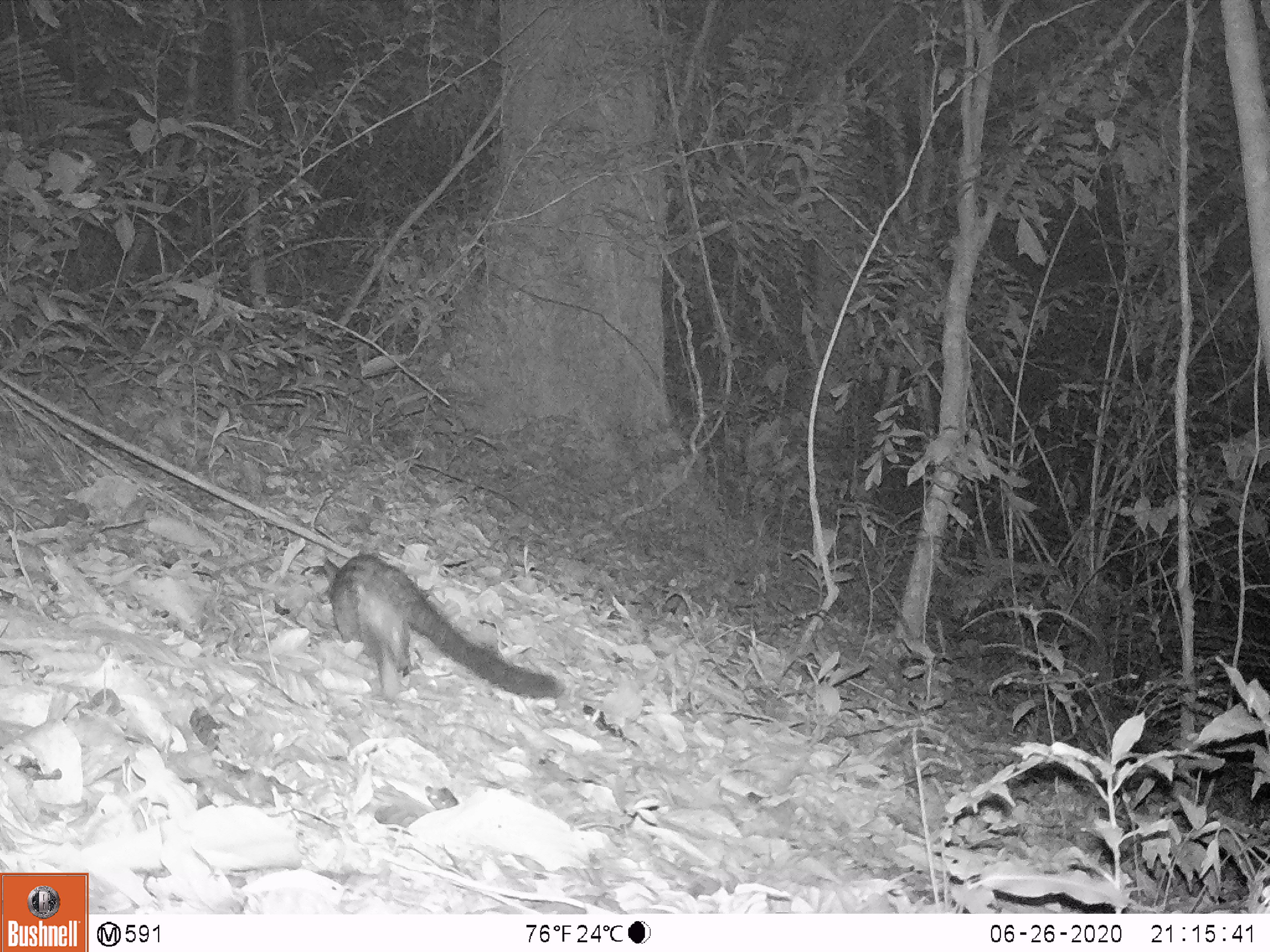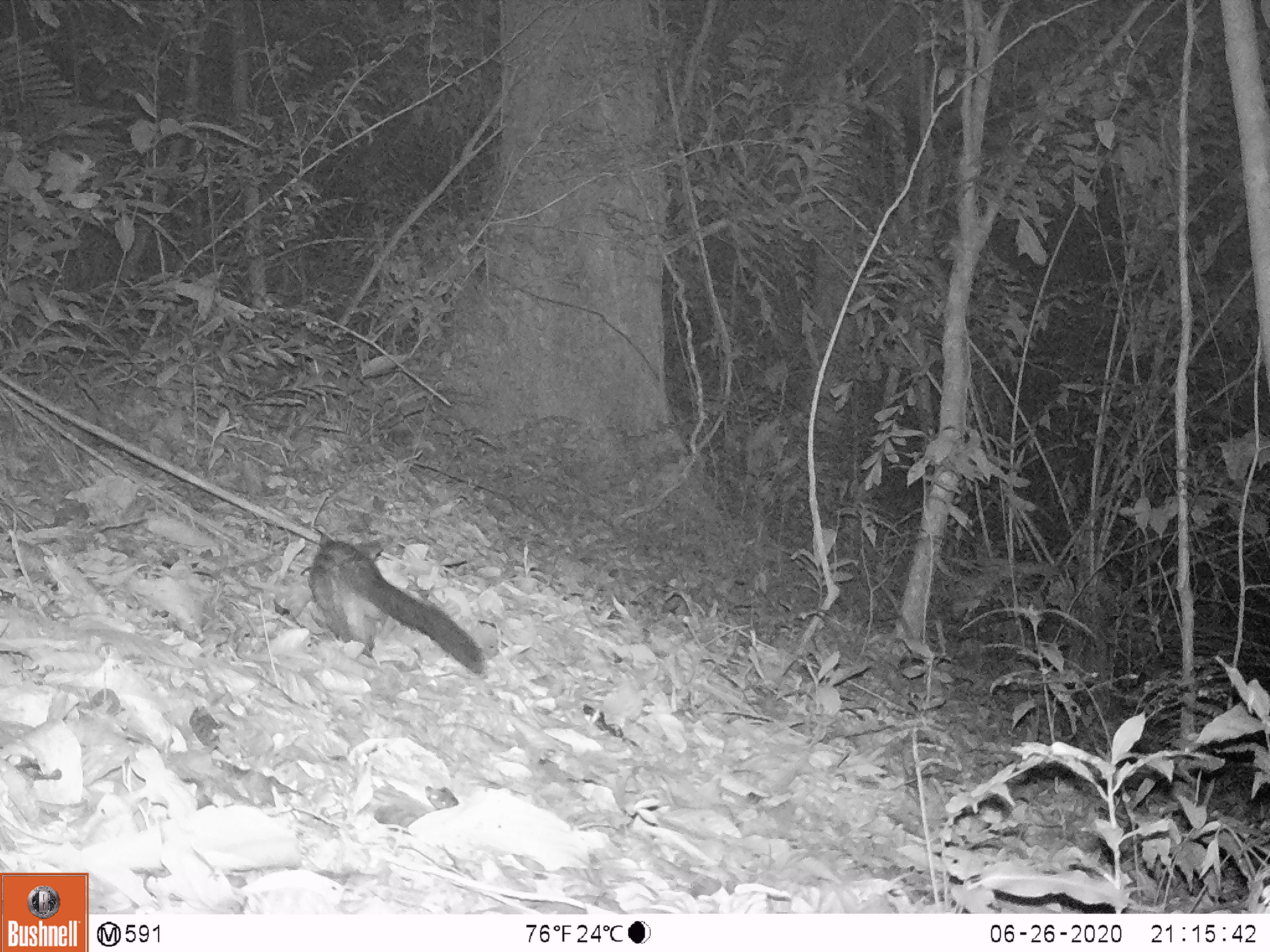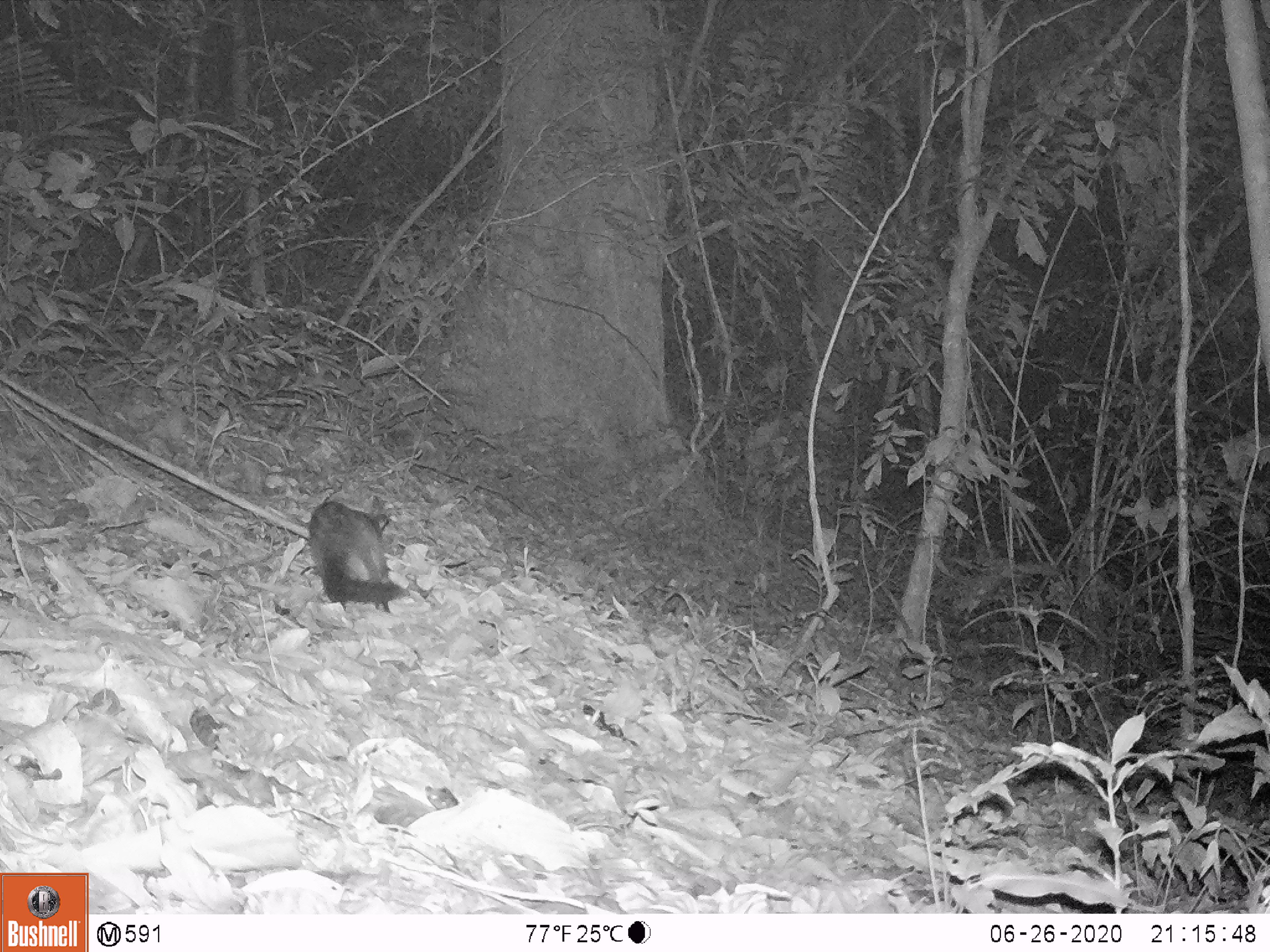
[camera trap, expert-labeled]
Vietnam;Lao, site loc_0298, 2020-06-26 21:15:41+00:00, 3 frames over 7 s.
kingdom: Animalia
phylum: Chordata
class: Mammalia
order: Carnivora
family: Viverridae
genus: Paradoxurus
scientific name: Paradoxurus hermaphroditus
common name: common palm civet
Common palm civet (Paradoxurus hermaphroditus). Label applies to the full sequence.